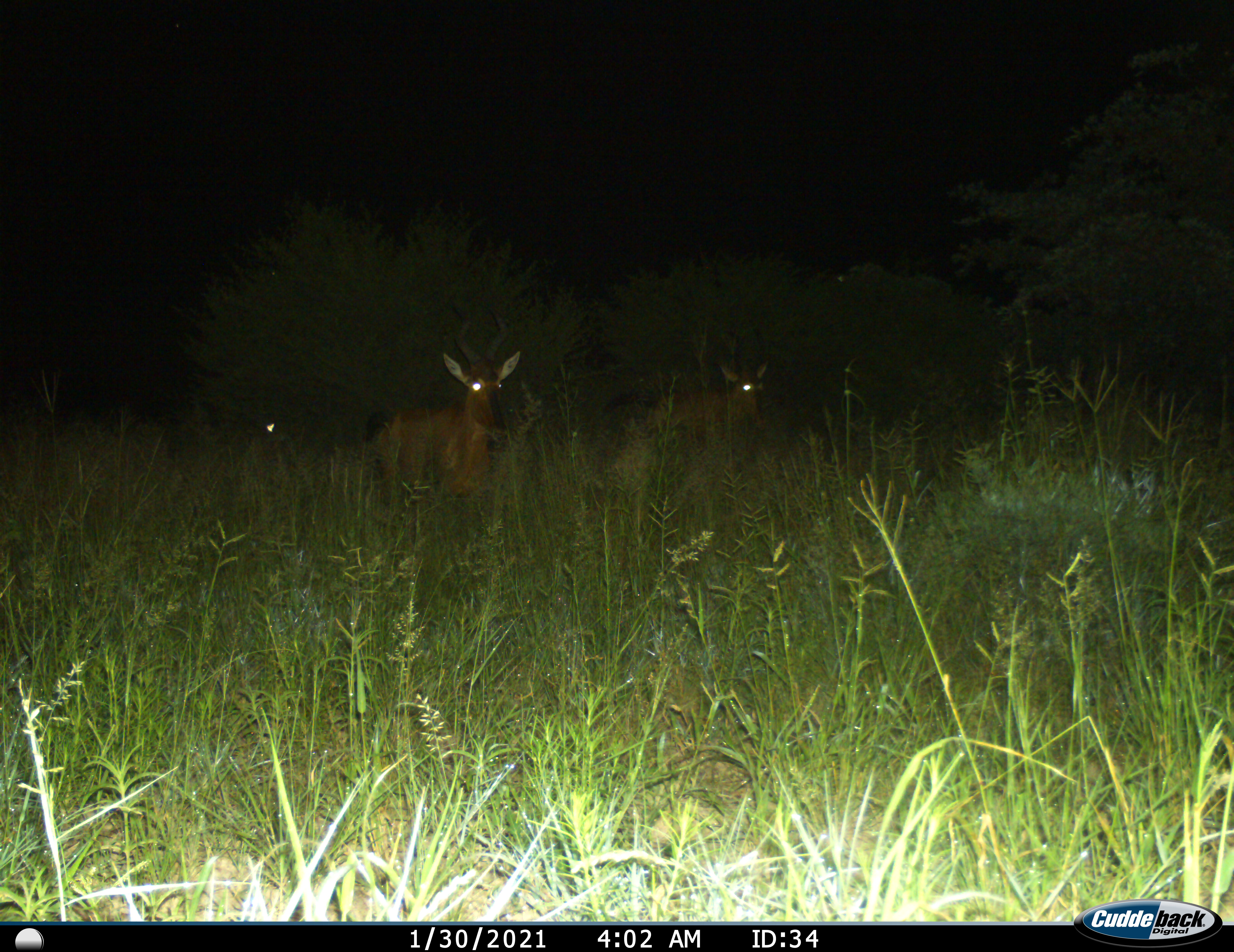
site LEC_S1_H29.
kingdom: Animalia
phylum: Chordata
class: Mammalia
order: Artiodactyla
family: Bovidae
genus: Alcelaphus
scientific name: Alcelaphus buselaphus caama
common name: red hartebeest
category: hartebeestred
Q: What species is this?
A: Hartebeestred (red hartebeest) (Alcelaphus buselaphus caama).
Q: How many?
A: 2.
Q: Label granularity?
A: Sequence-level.